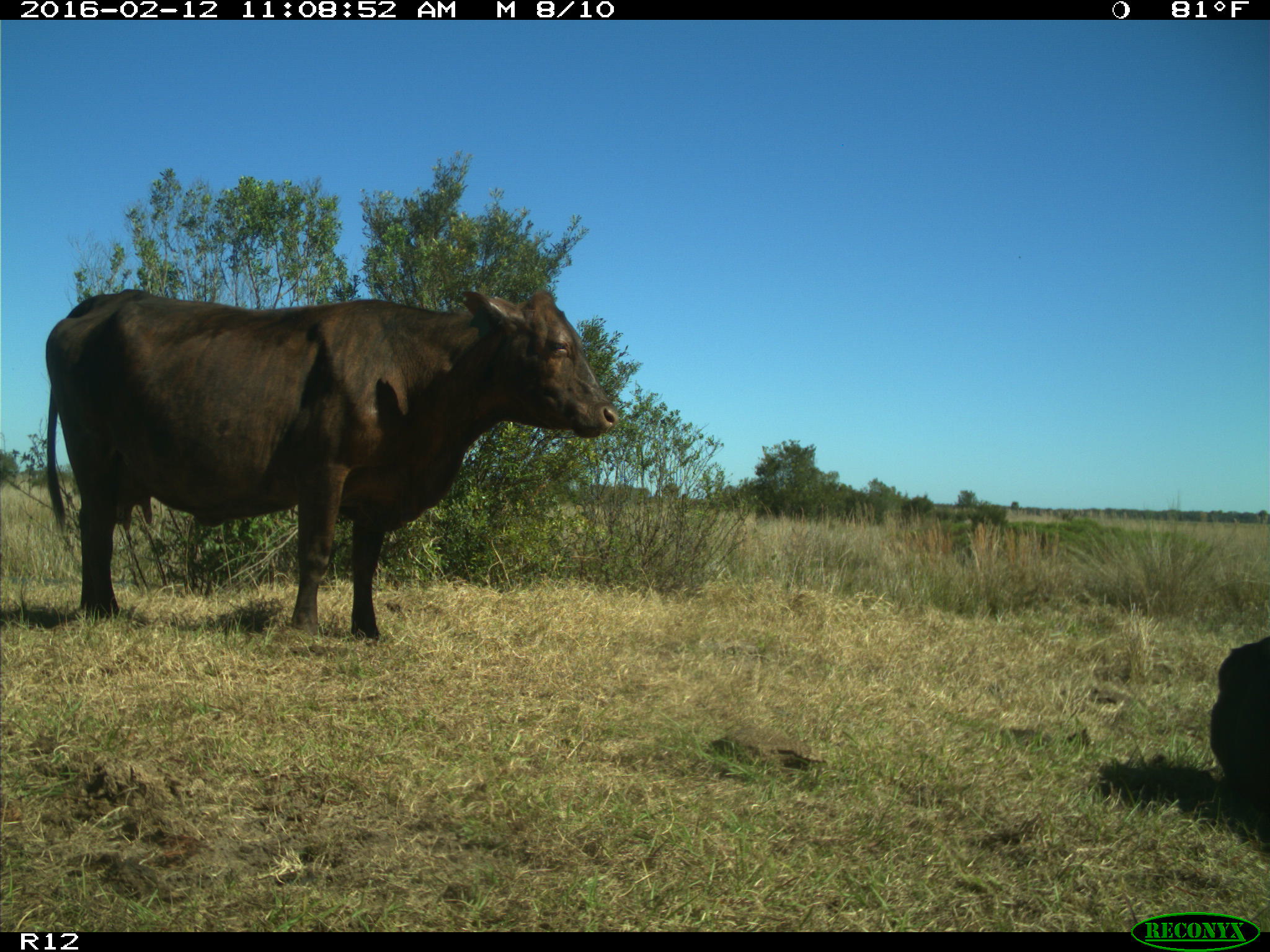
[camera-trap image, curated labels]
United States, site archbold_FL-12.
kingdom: Animalia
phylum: Chordata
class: Mammalia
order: Artiodactyla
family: Bovidae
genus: Bos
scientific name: Bos taurus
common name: domestic cow